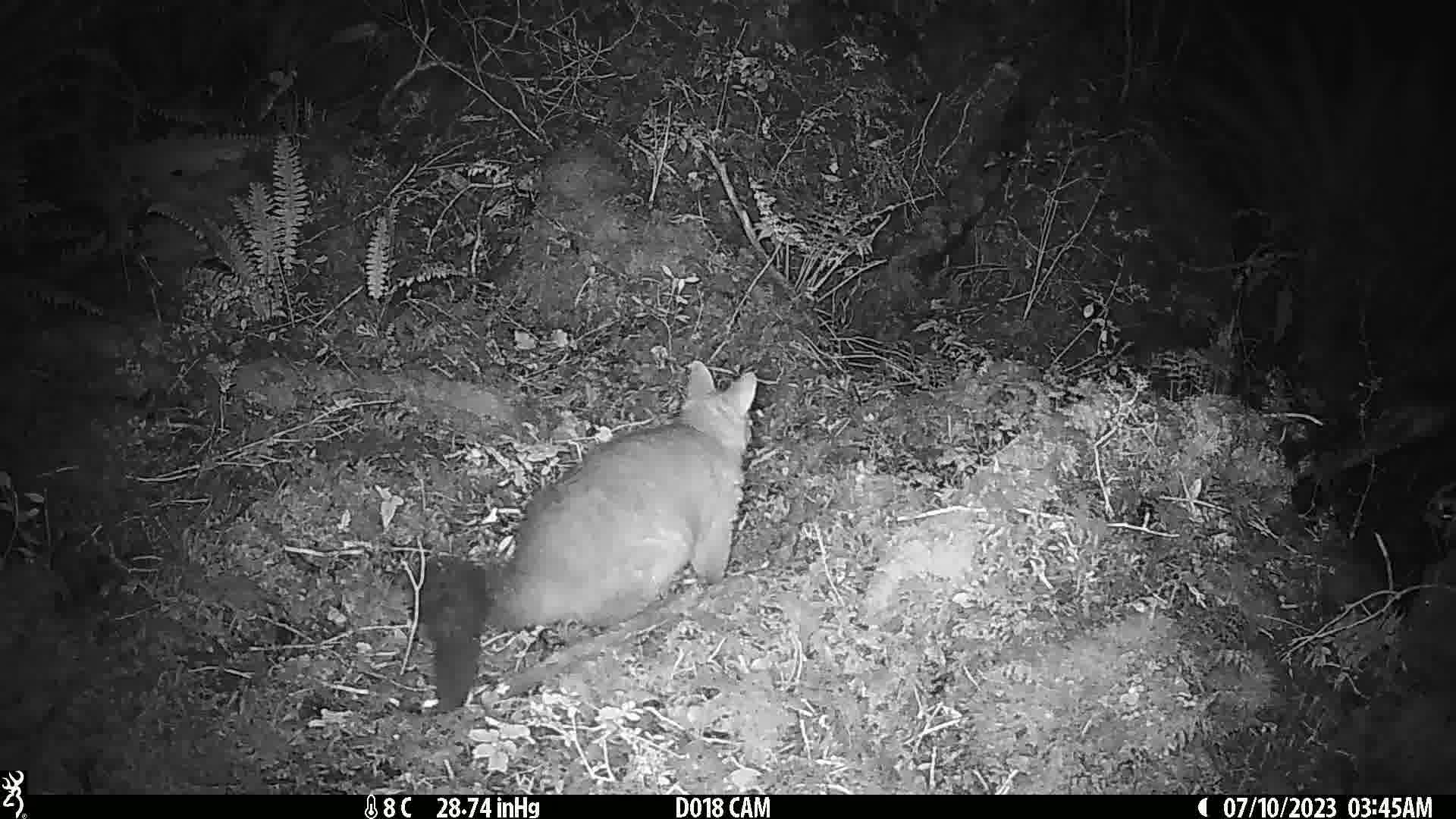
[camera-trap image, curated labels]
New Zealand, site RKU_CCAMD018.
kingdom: Animalia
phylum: Chordata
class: Mammalia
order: Diprotodontia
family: Phalangeridae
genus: Trichosurus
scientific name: Trichosurus vulpecula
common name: common brushtail possum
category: possum